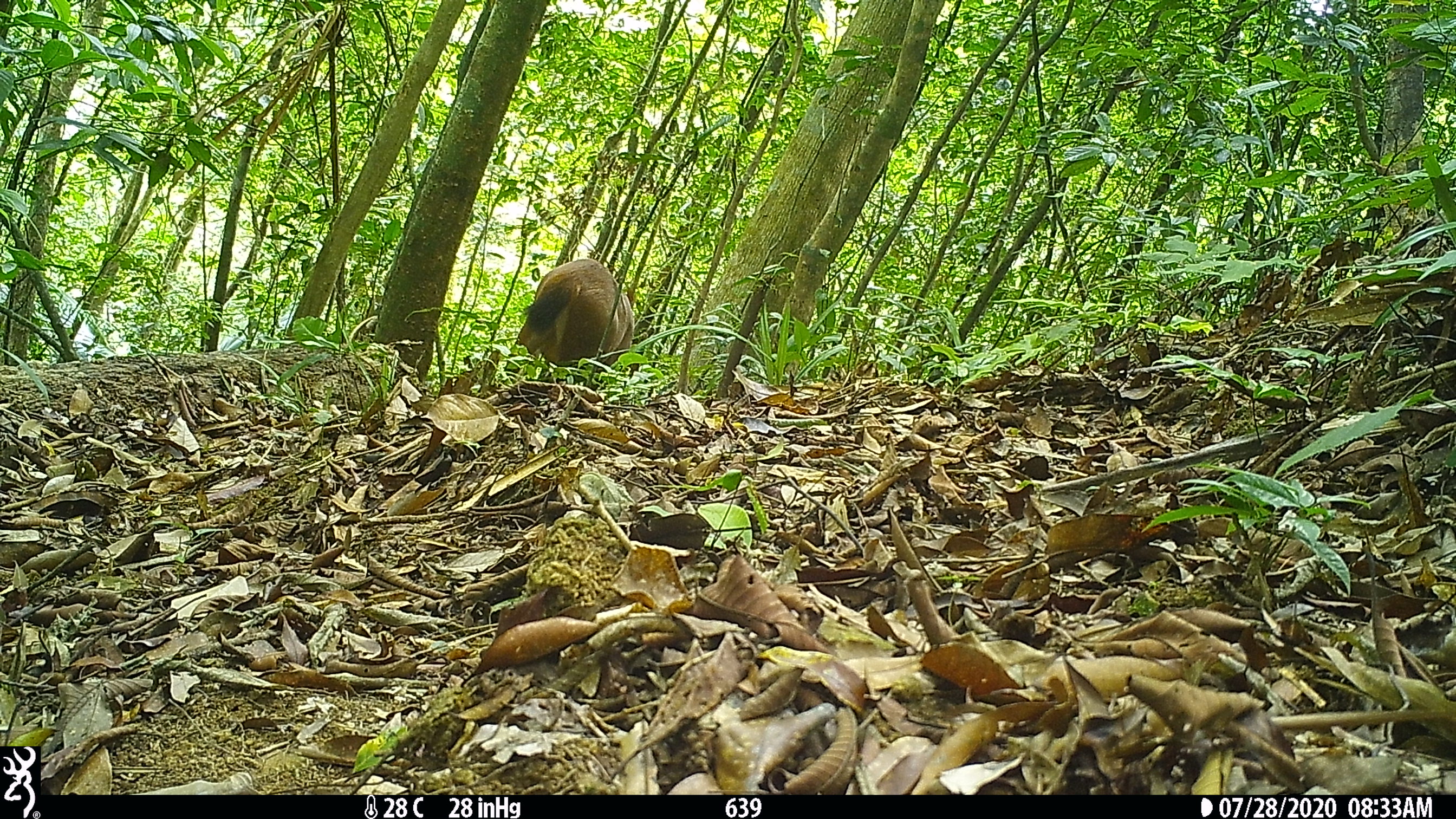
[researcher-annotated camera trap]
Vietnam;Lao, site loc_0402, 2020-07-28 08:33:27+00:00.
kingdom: Animalia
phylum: Chordata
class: Mammalia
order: Artiodactyla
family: Cervidae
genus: Rusa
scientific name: Rusa unicolor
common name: sambar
Sambar (Rusa unicolor). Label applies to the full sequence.